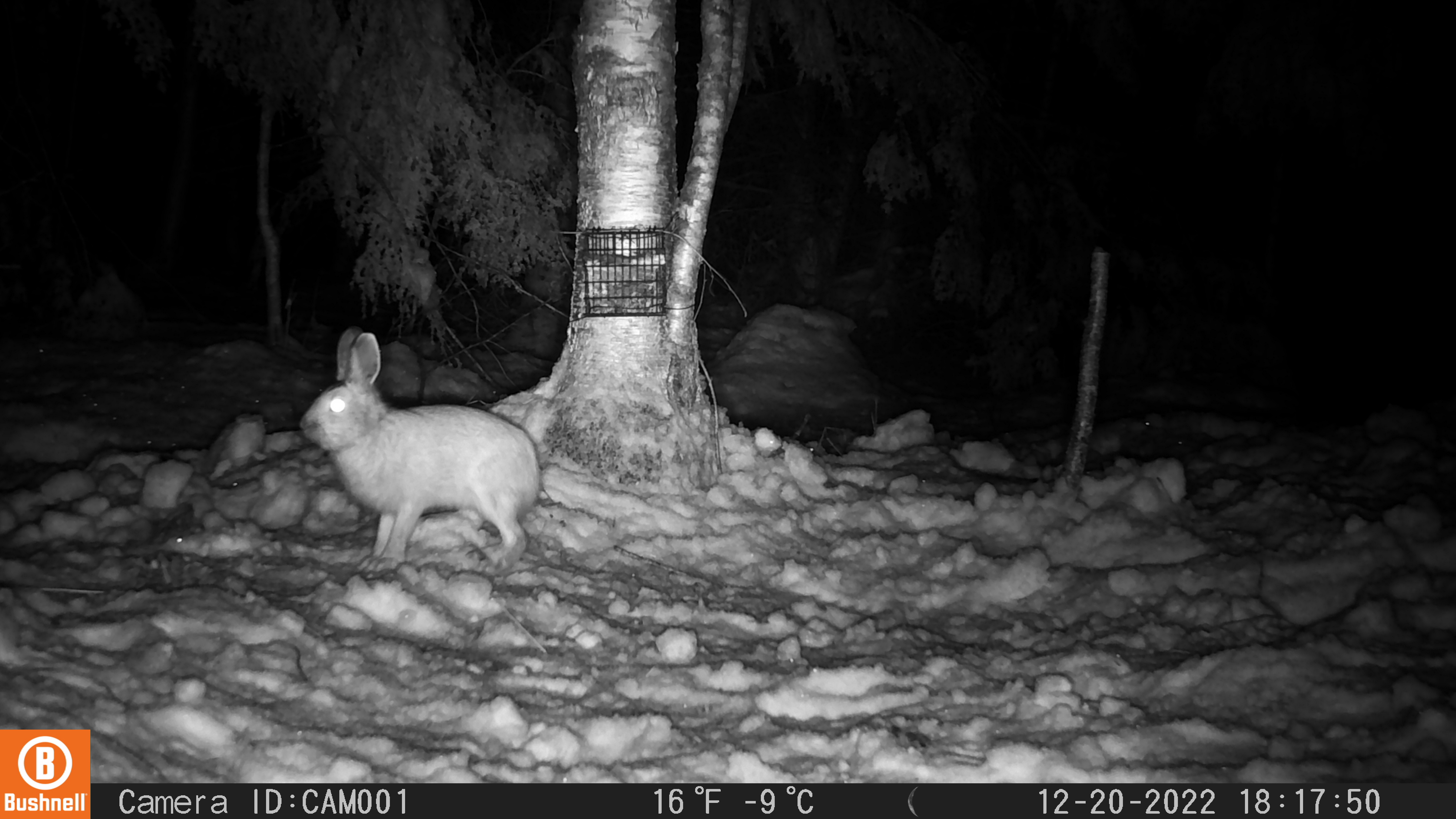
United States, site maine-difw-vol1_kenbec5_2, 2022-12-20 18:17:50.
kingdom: Animalia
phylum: Chordata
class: Mammalia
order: Lagomorpha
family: Leporidae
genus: Lepus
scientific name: Lepus americanus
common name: snowshoe hare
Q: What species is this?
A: Snowshoe hare (Lepus americanus).